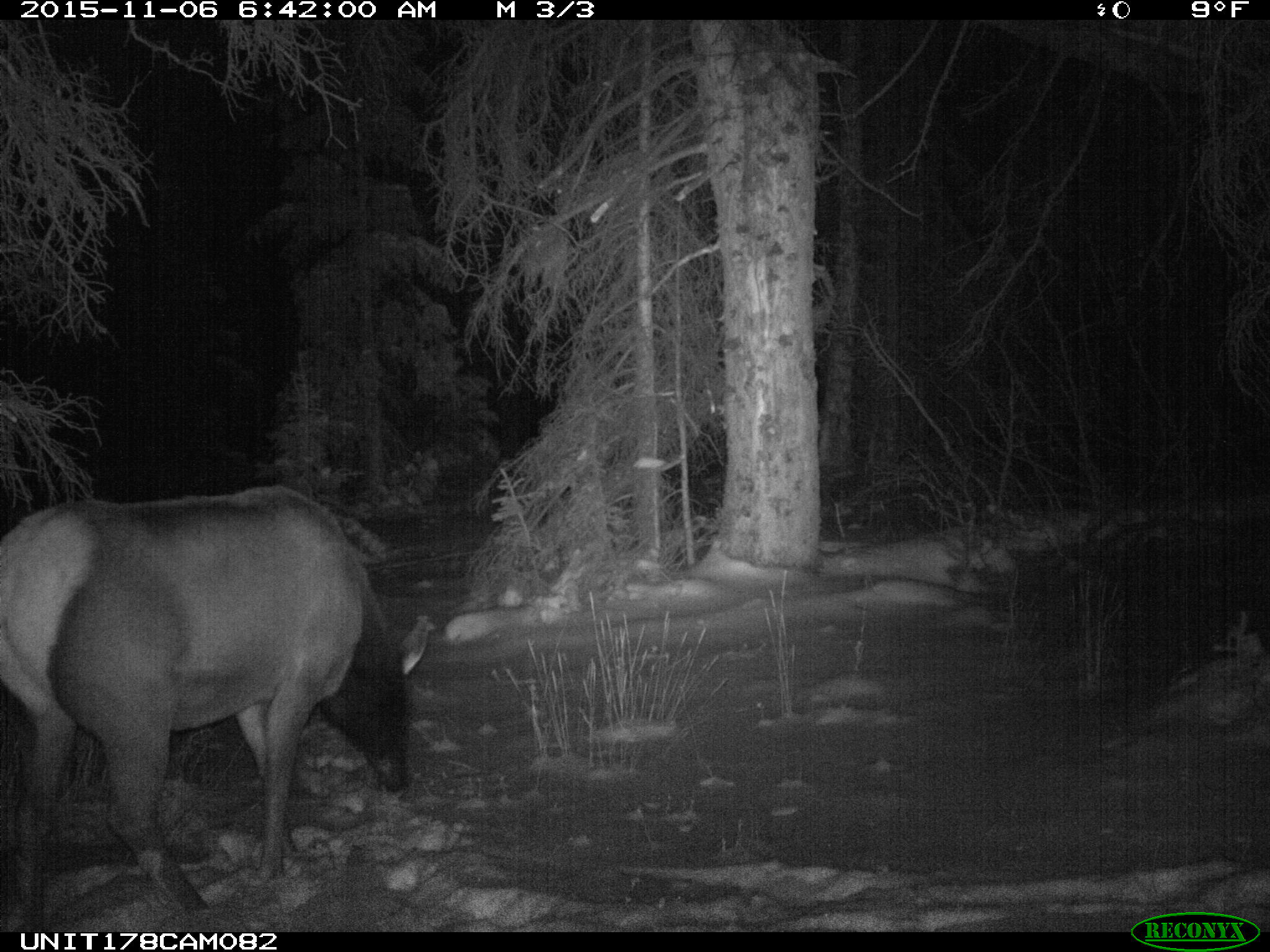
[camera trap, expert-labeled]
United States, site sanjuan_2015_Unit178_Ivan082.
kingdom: Animalia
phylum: Chordata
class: Mammalia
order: Artiodactyla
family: Cervidae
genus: Cervus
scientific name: Cervus elaphus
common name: red deer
Cervus elaphus (red deer).